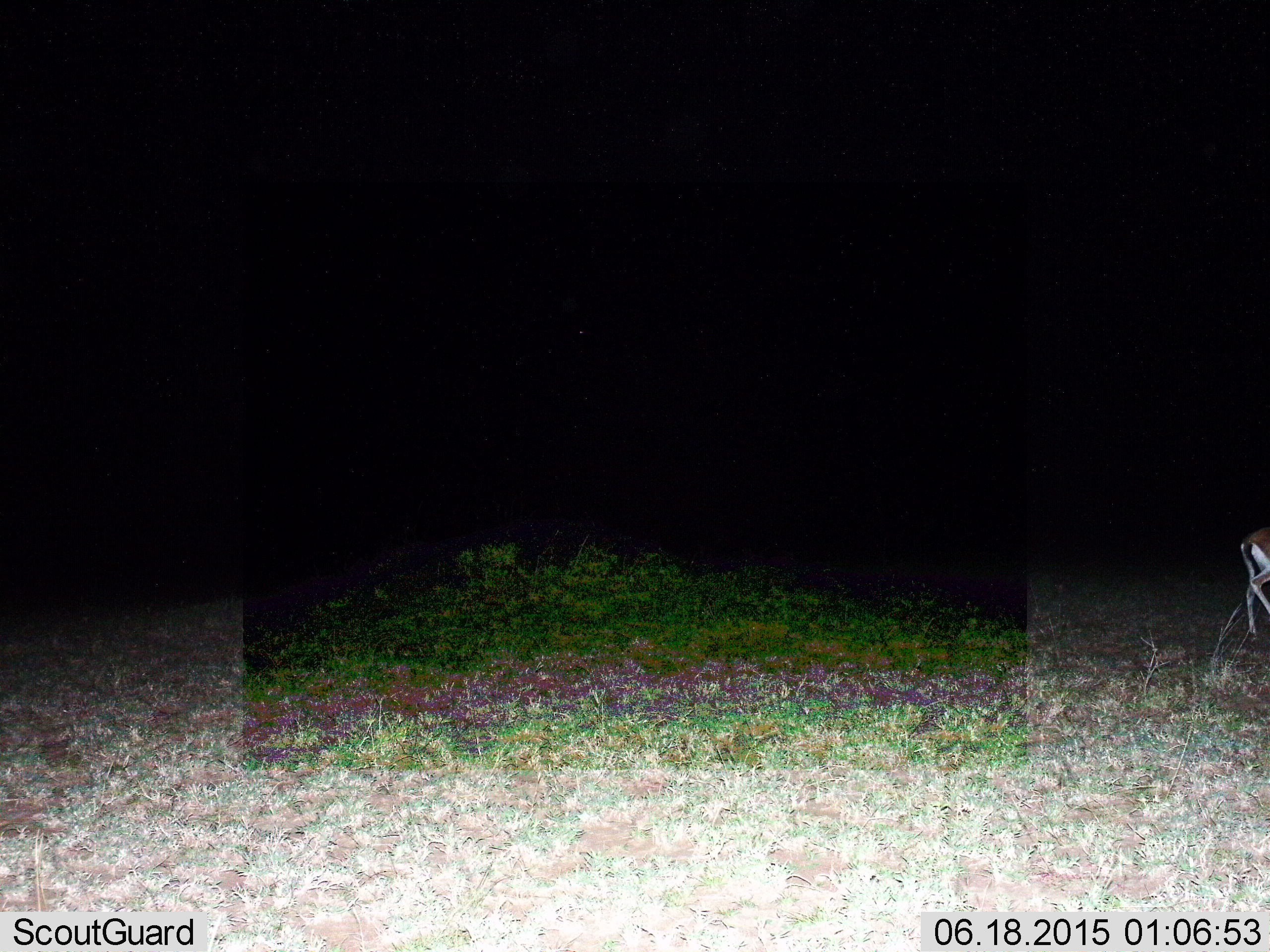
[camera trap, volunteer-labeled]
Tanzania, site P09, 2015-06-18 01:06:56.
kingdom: Animalia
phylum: Chordata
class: Mammalia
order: Artiodactyla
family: Bovidae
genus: Eudorcas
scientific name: Eudorcas thomsonii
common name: thomson's gazelle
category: gazellethomsons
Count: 1.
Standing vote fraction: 22%.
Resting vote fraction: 0%.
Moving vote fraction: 78%.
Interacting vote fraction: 0%.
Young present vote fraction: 0%.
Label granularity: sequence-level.